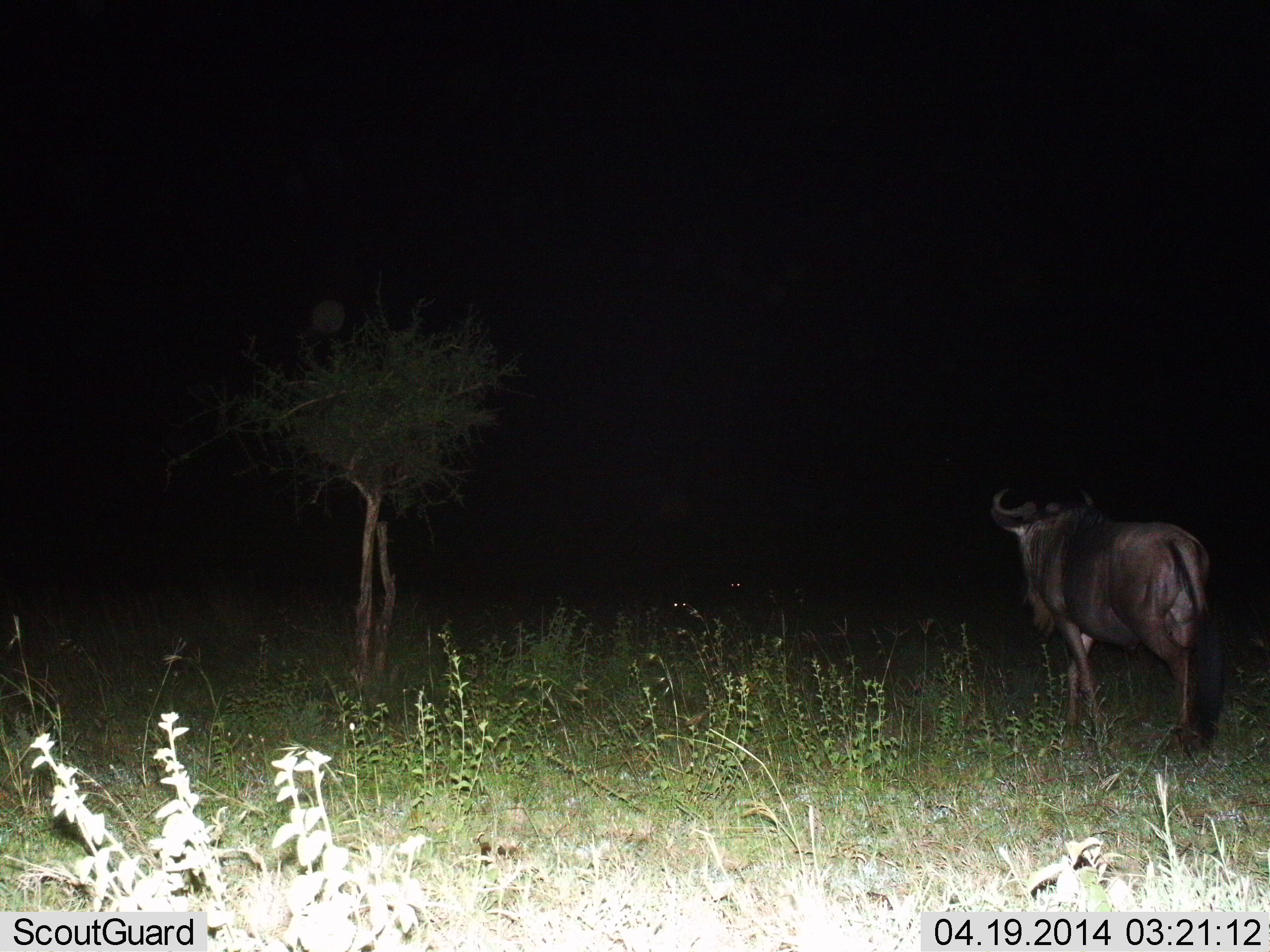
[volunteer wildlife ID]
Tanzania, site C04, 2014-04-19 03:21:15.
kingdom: Animalia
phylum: Chordata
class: Mammalia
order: Artiodactyla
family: Bovidae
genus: Connochaetes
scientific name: Connochaetes taurinus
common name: blue wildebeest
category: wildebeest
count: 1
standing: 40%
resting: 0%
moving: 60%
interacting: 0%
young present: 0%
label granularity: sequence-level